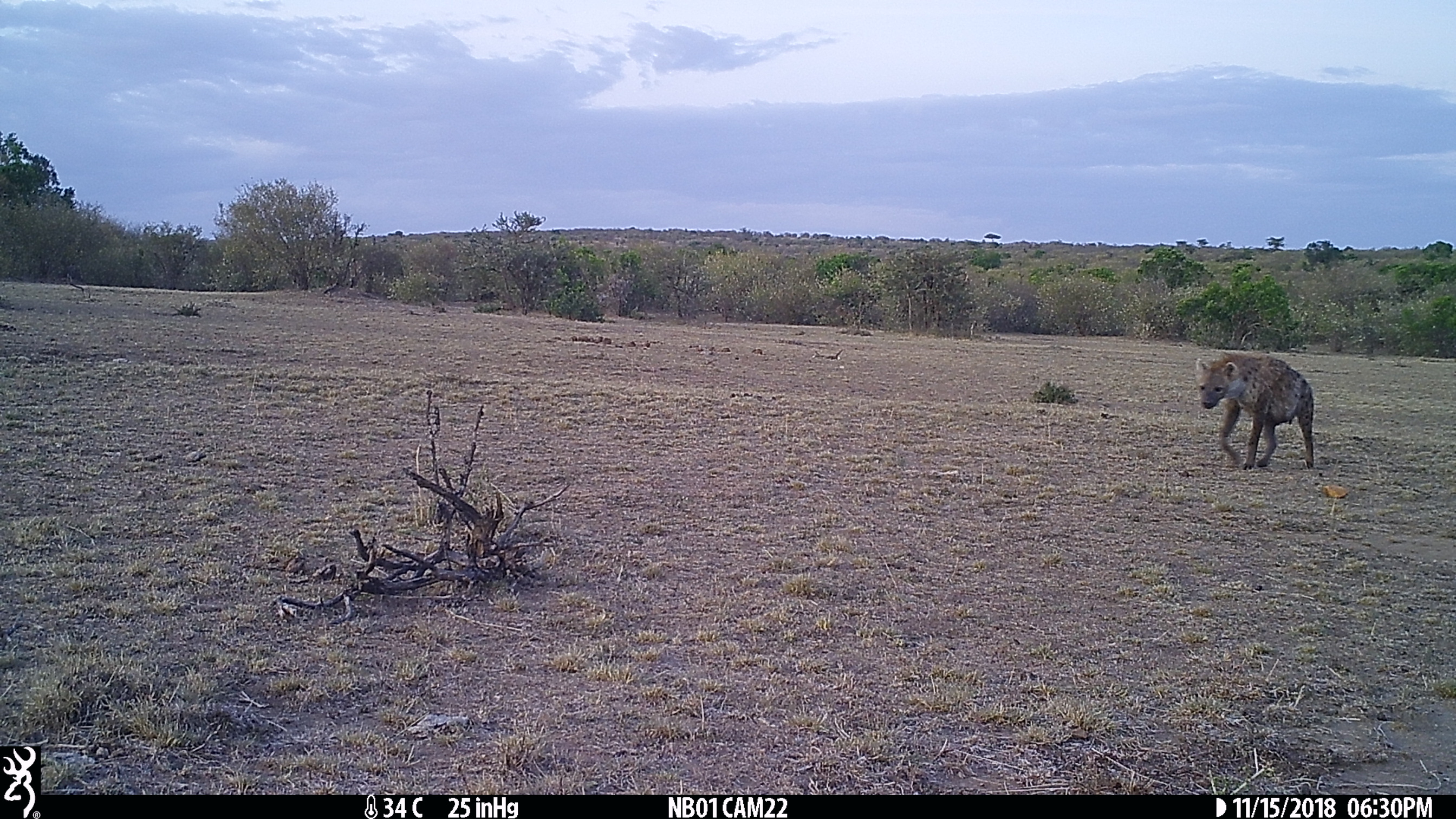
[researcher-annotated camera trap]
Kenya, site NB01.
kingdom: Animalia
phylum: Chordata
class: Mammalia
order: Carnivora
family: Hyaenidae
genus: Crocuta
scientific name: Crocuta crocuta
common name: spotted hyena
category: hyena spotted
Hyena spotted (spotted hyena) (Crocuta crocuta).